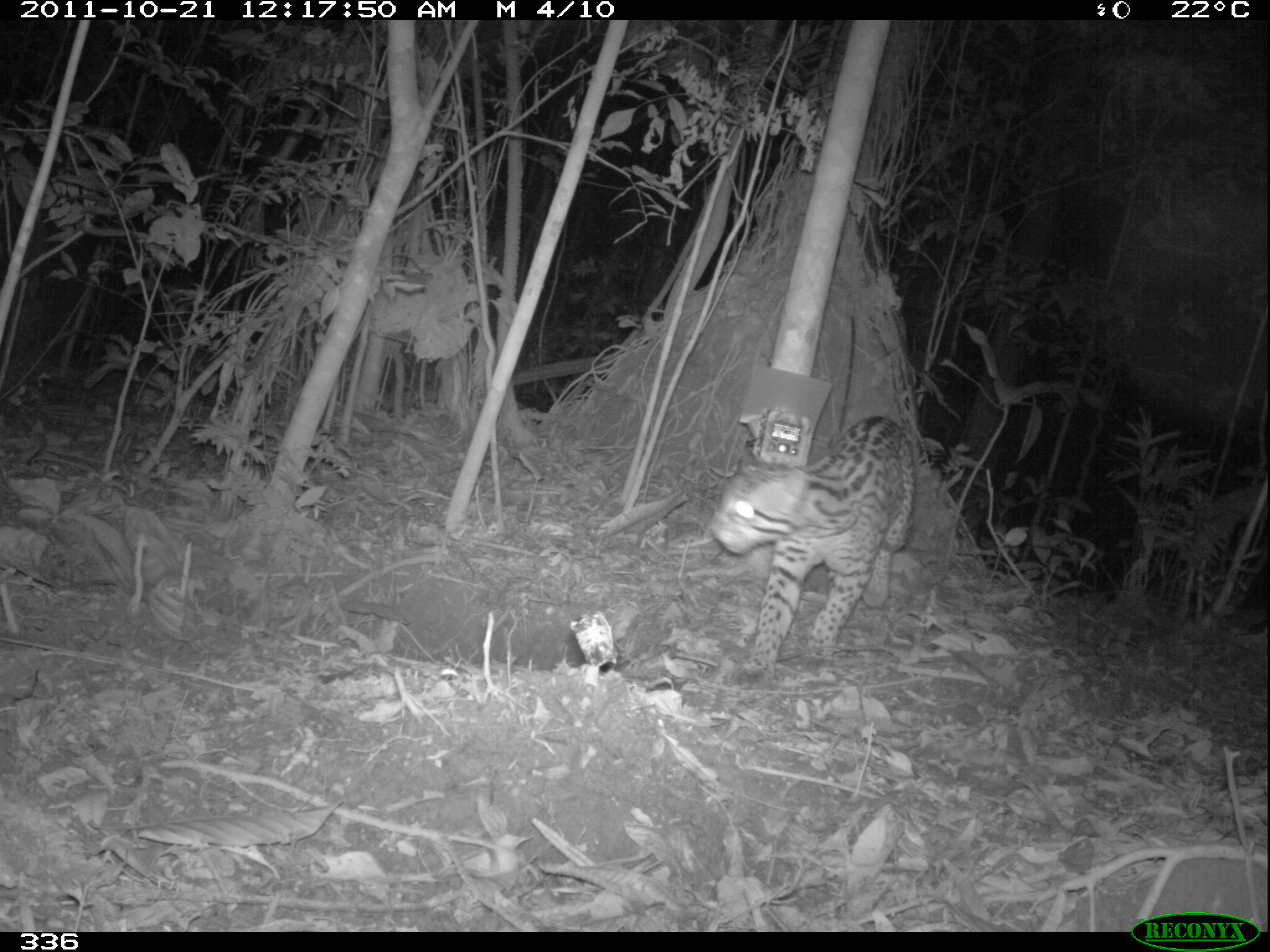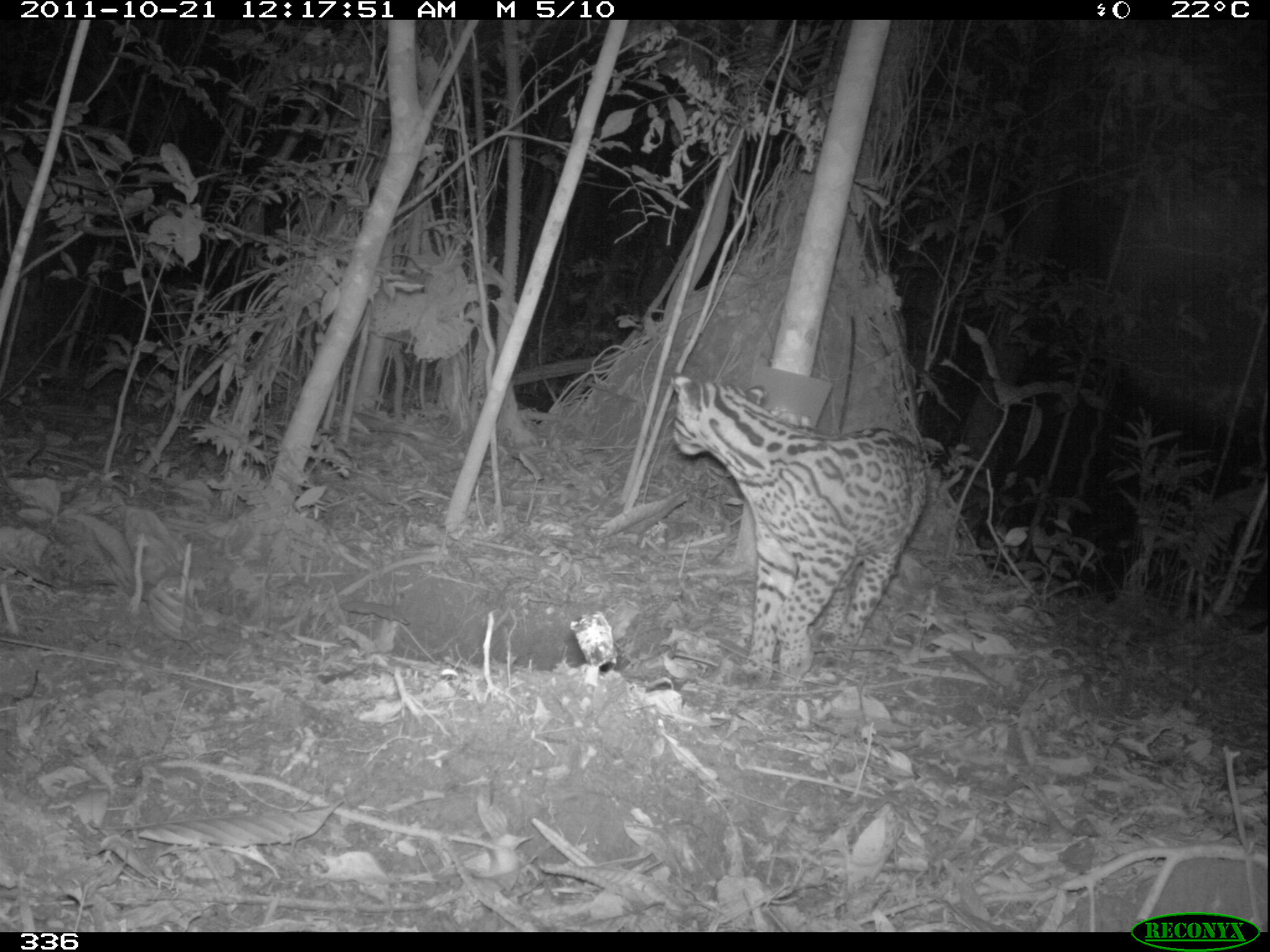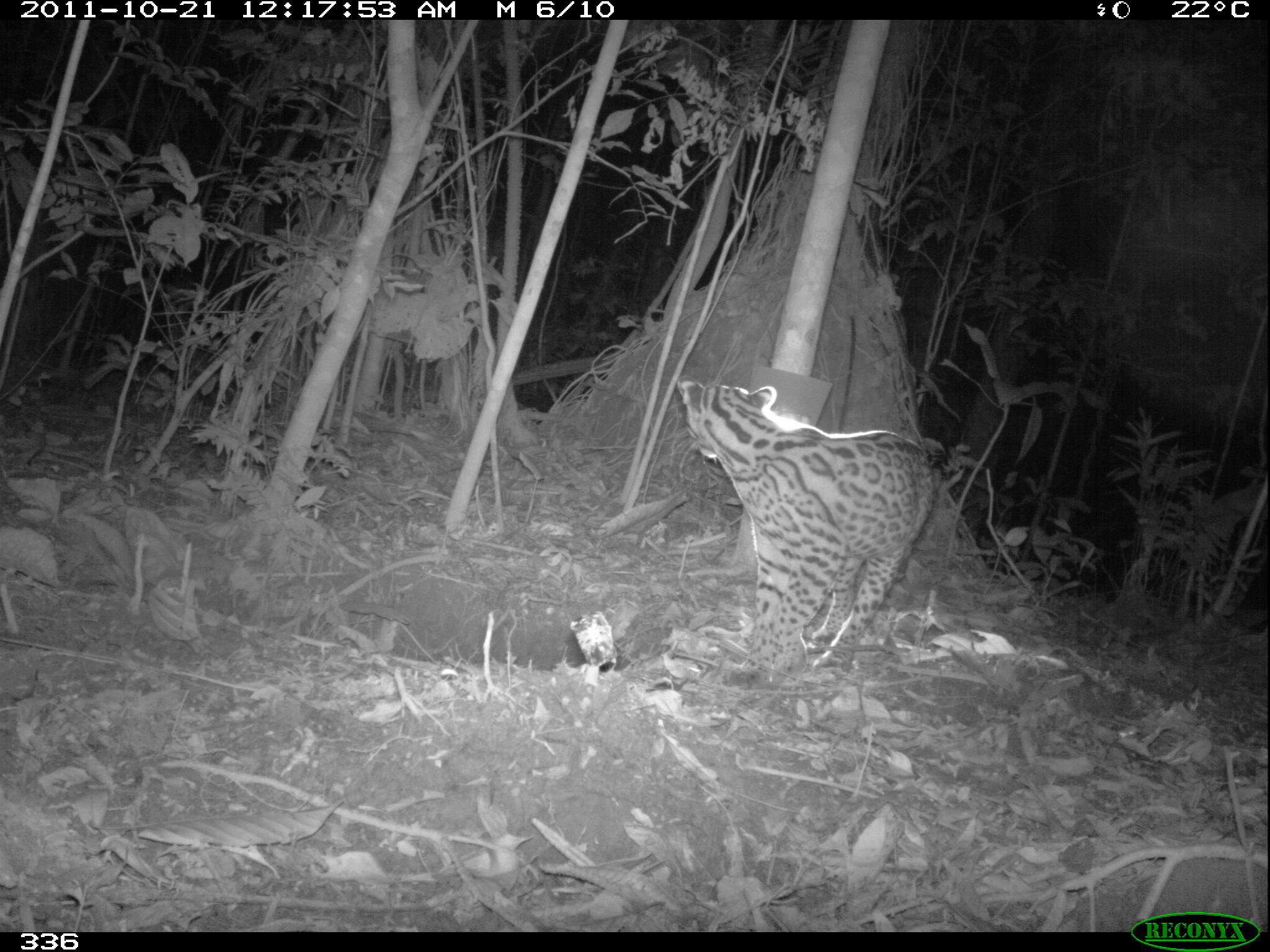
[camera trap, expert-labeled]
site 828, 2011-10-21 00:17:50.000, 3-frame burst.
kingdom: Animalia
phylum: Chordata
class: Mammalia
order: Carnivora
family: Felidae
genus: Leopardus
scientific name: Leopardus pardalis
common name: ocelot